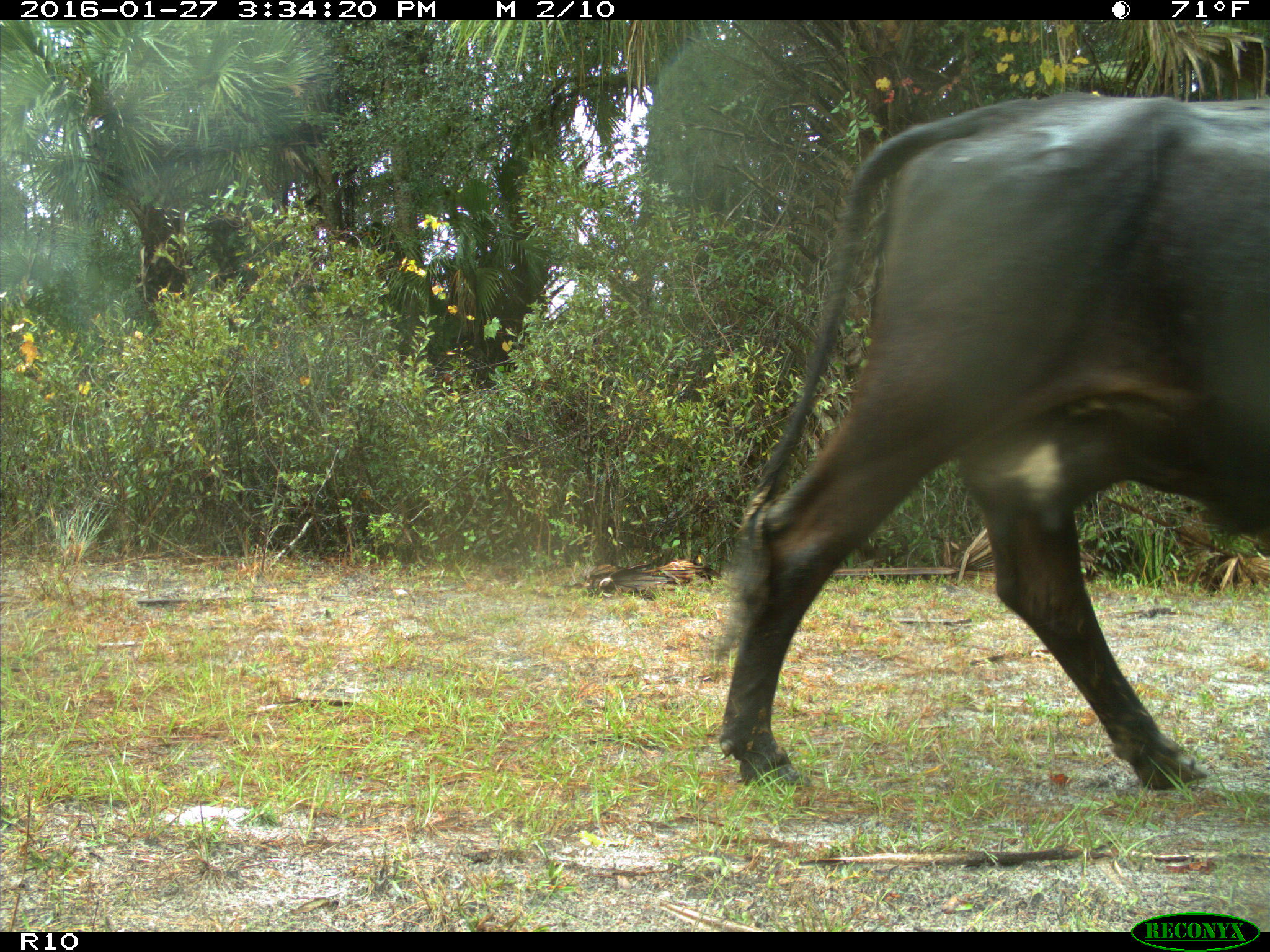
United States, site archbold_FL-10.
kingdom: Animalia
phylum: Chordata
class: Mammalia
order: Artiodactyla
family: Bovidae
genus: Bos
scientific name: Bos taurus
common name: domestic cow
Bos taurus (domestic cow).